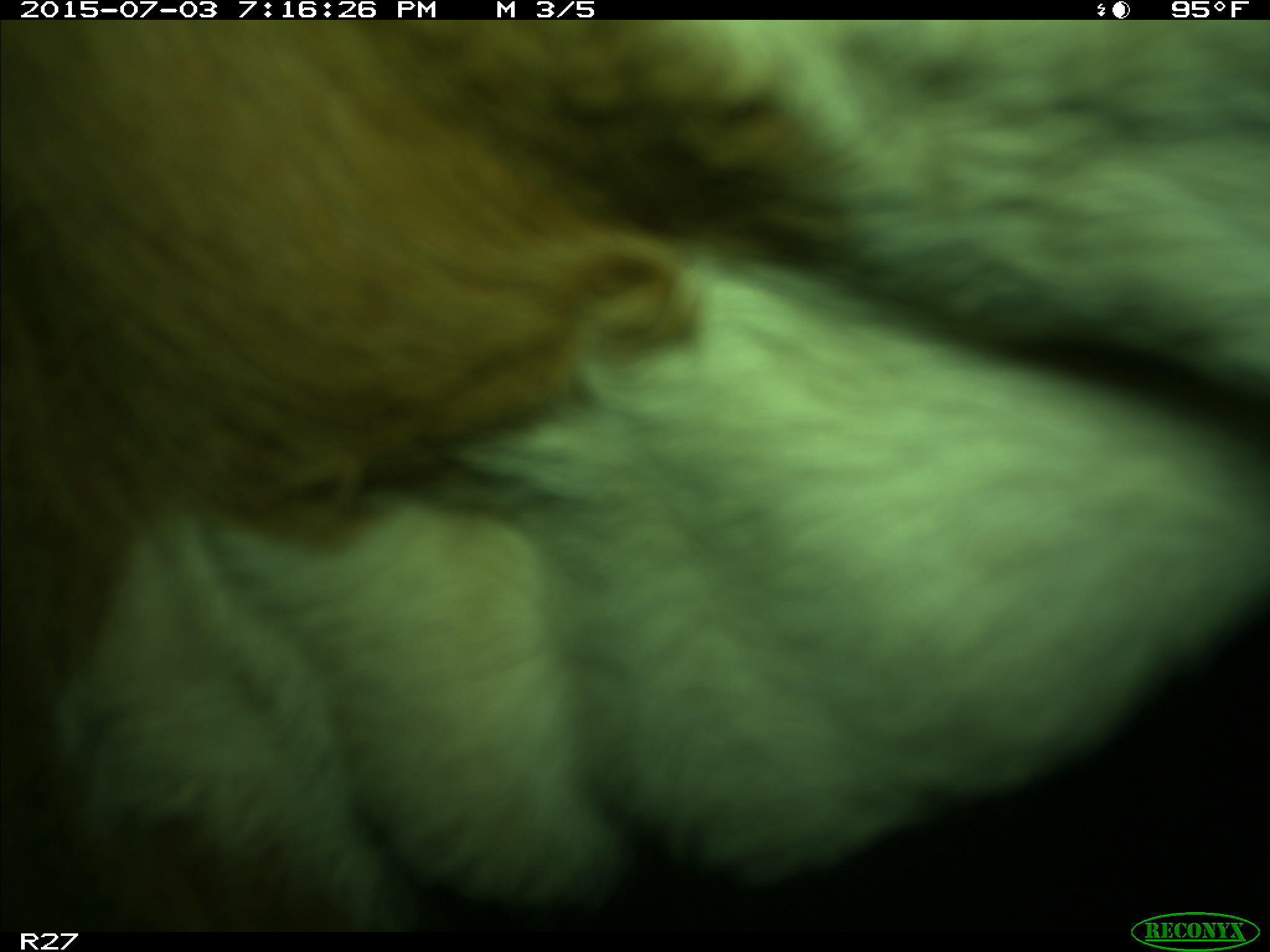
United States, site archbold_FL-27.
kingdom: Animalia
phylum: Chordata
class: Mammalia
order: Artiodactyla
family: Bovidae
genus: Bos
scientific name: Bos taurus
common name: domestic cow